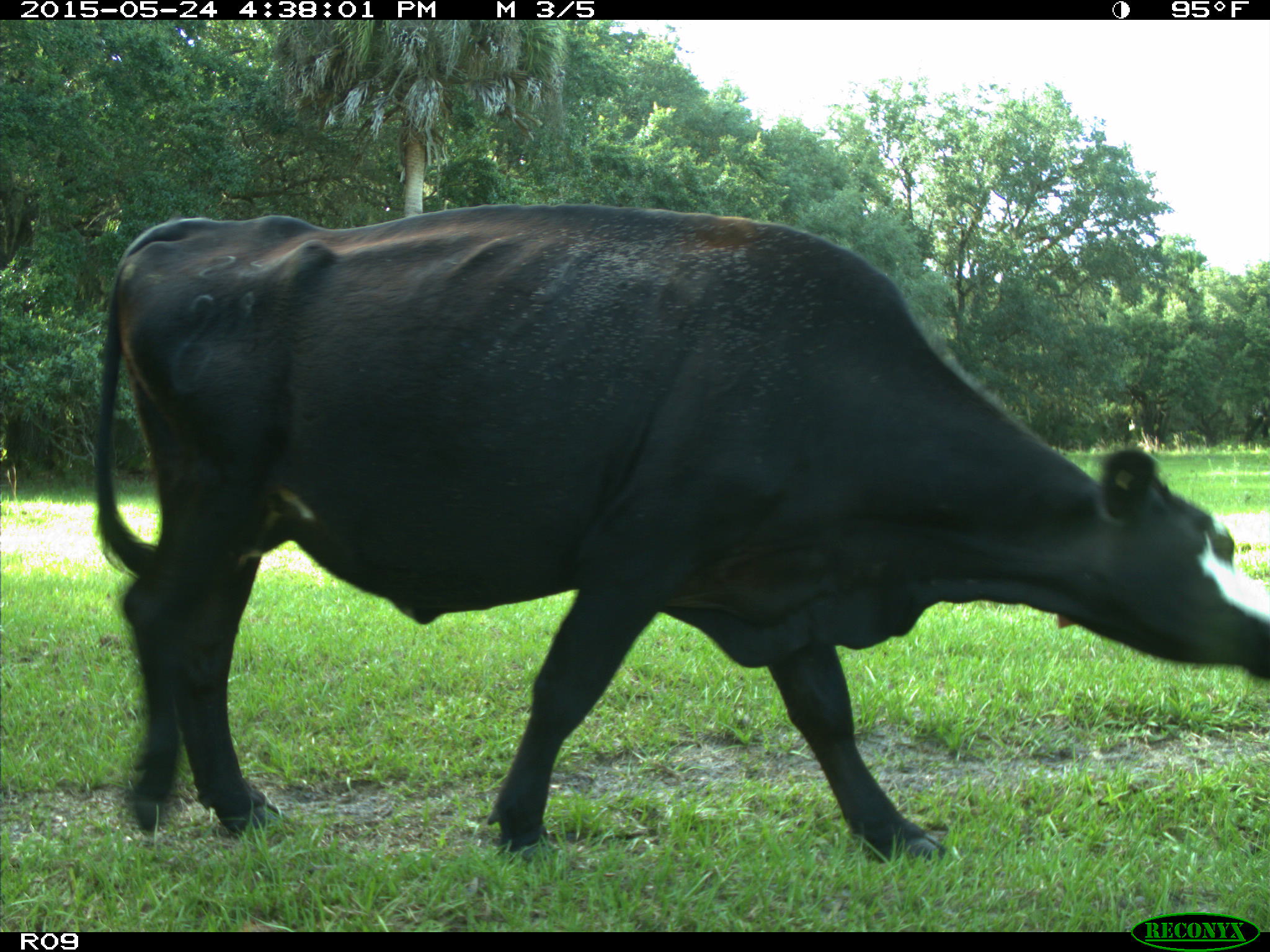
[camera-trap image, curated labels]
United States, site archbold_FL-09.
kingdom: Animalia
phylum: Chordata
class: Mammalia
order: Artiodactyla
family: Bovidae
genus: Bos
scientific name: Bos taurus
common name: domestic cow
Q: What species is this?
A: Bos taurus (domestic cow).